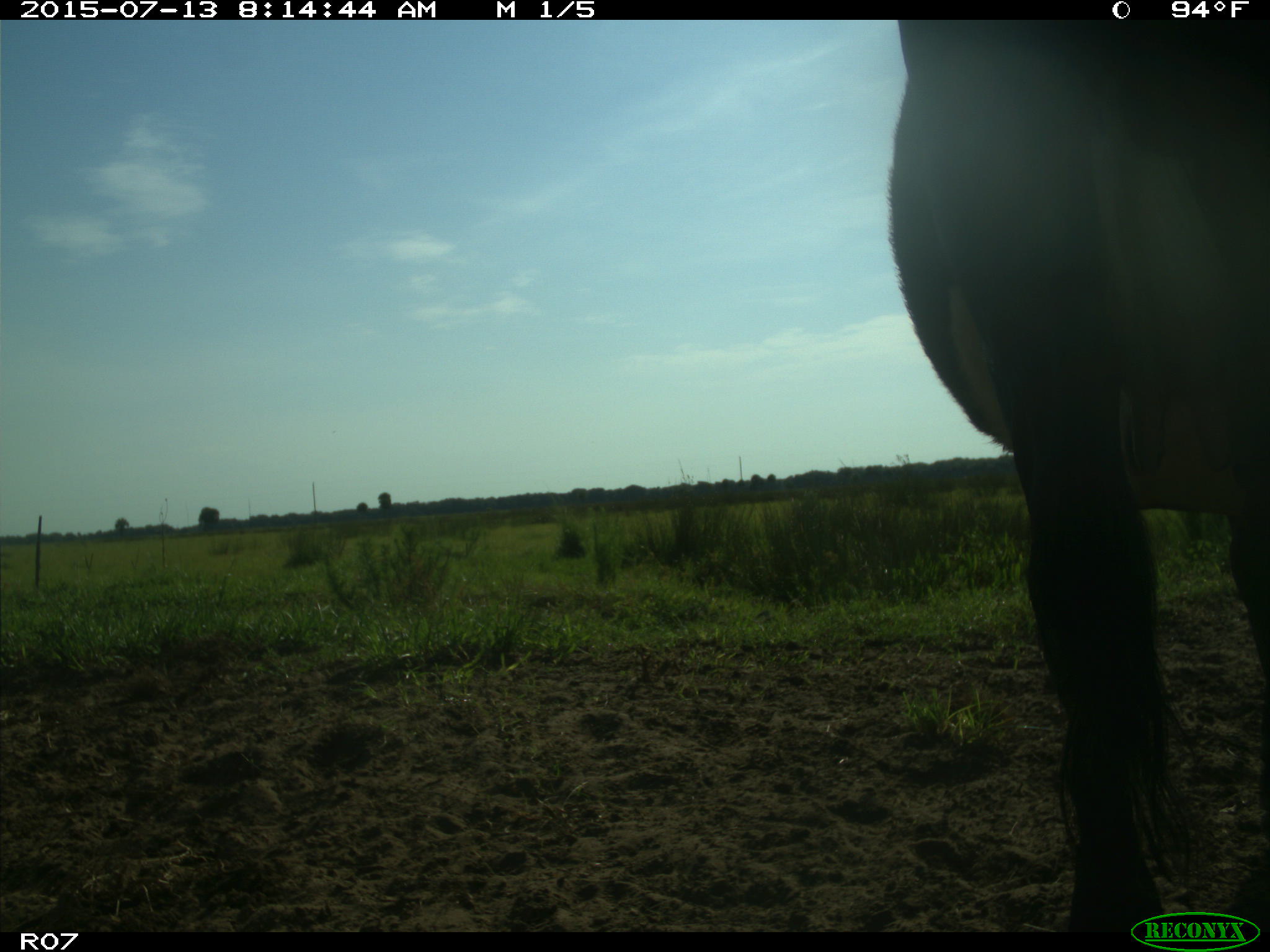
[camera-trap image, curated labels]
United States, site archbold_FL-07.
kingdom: Animalia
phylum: Chordata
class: Mammalia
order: Artiodactyla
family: Bovidae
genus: Bos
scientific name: Bos taurus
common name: domestic cow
Bos taurus (domestic cow).